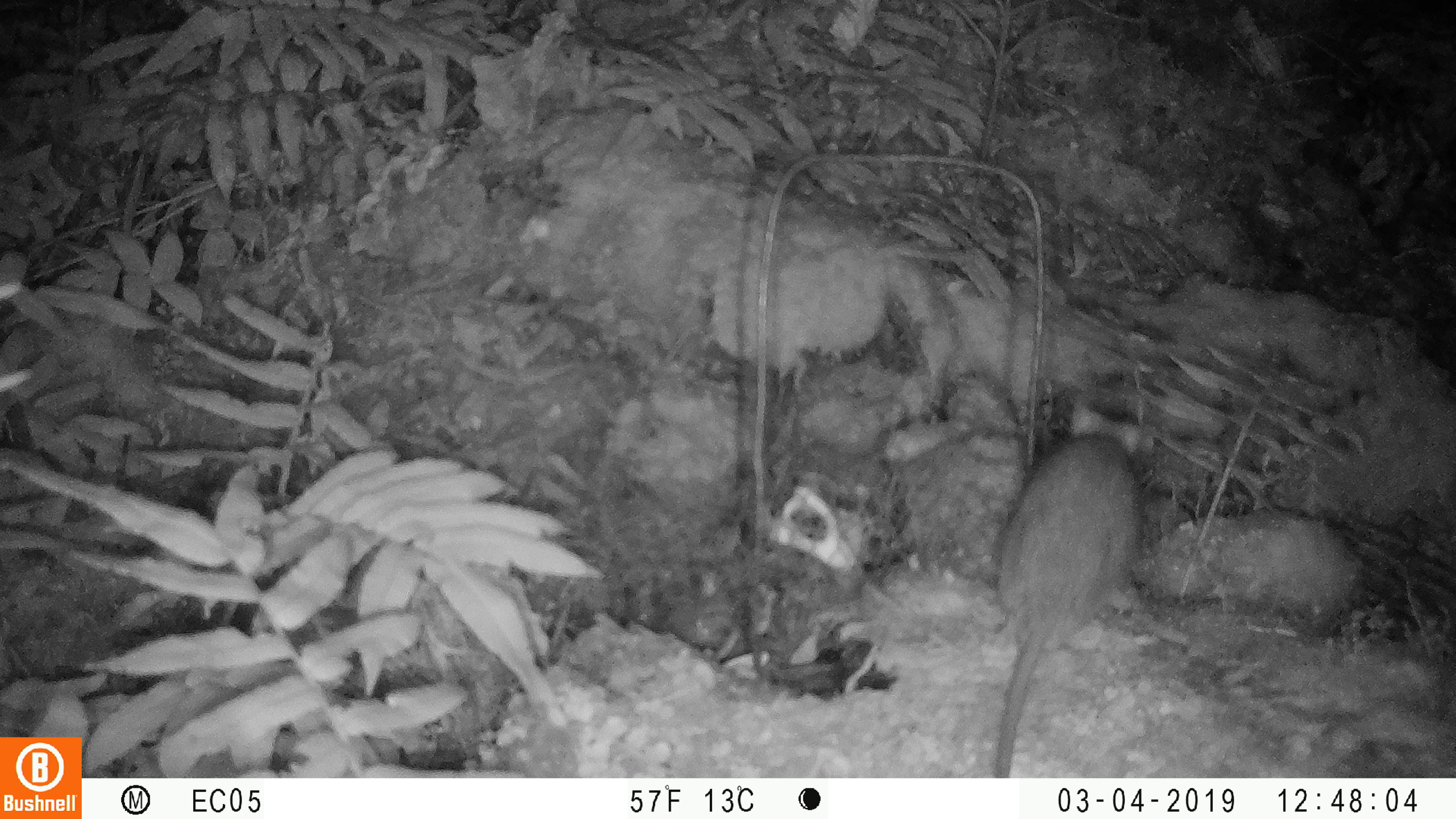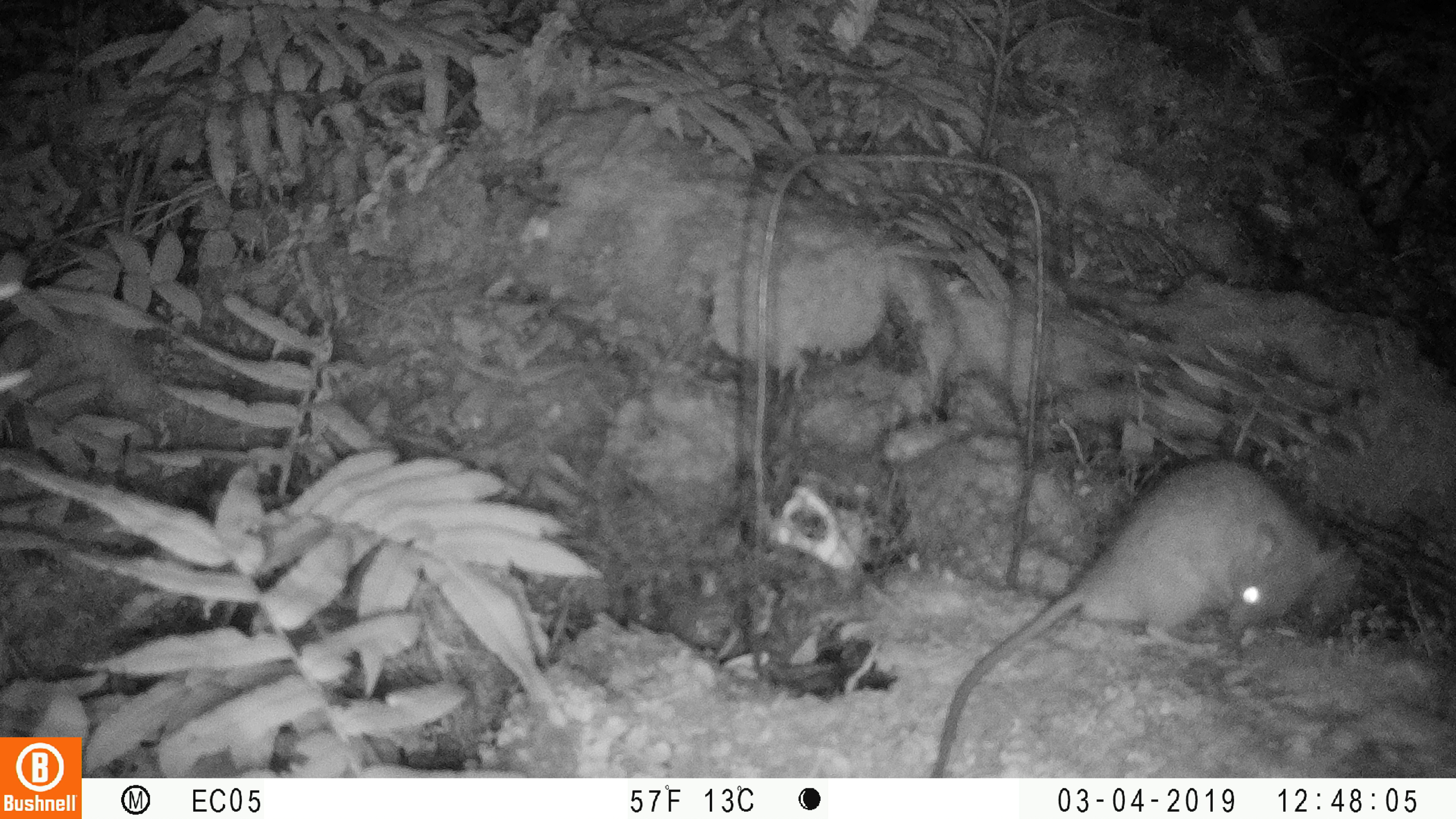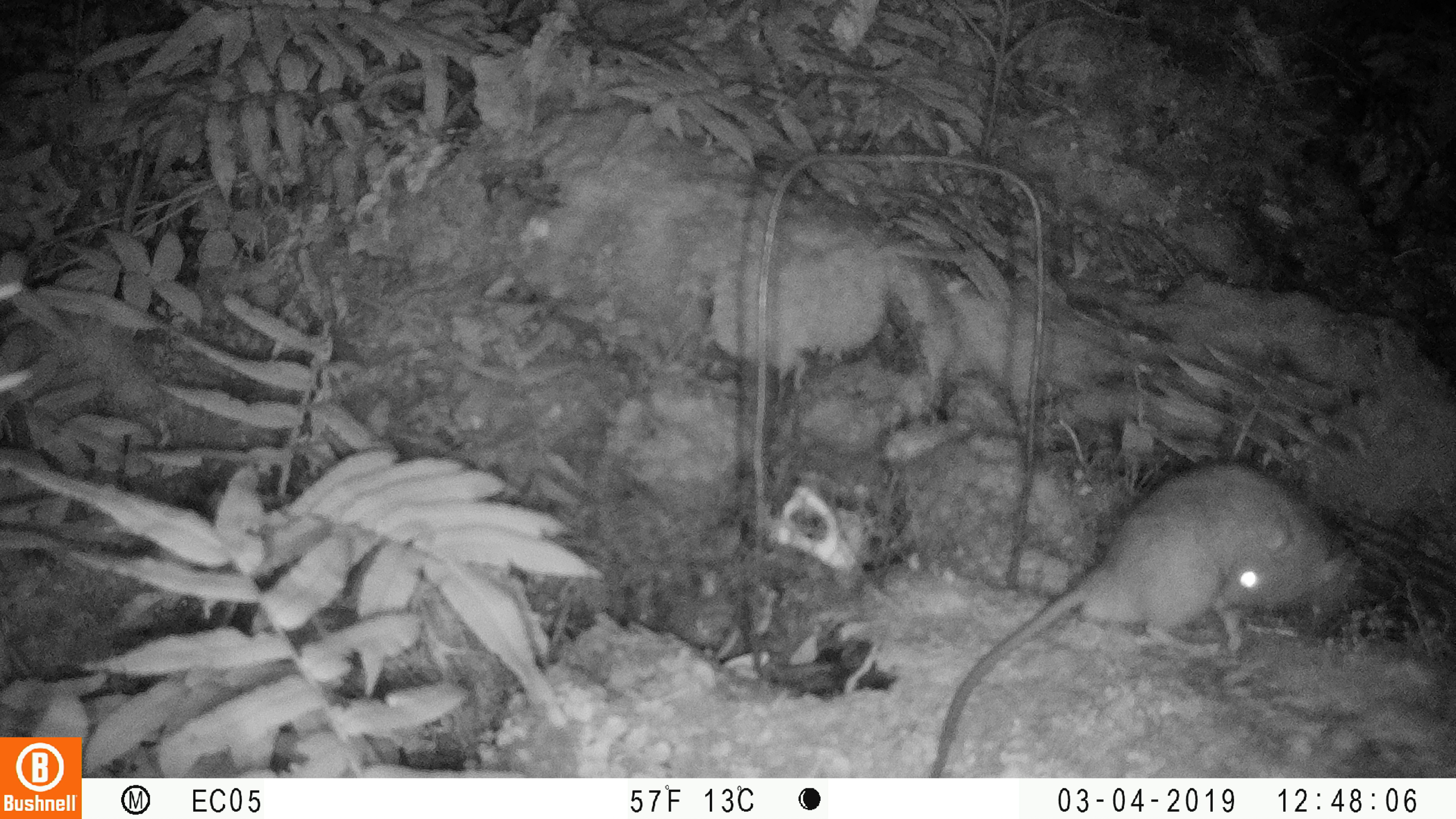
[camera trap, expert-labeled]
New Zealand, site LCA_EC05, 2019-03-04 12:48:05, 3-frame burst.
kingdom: Animalia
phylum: Chordata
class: Mammalia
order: Rodentia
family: Muridae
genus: Rattus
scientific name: Rattus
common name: rat